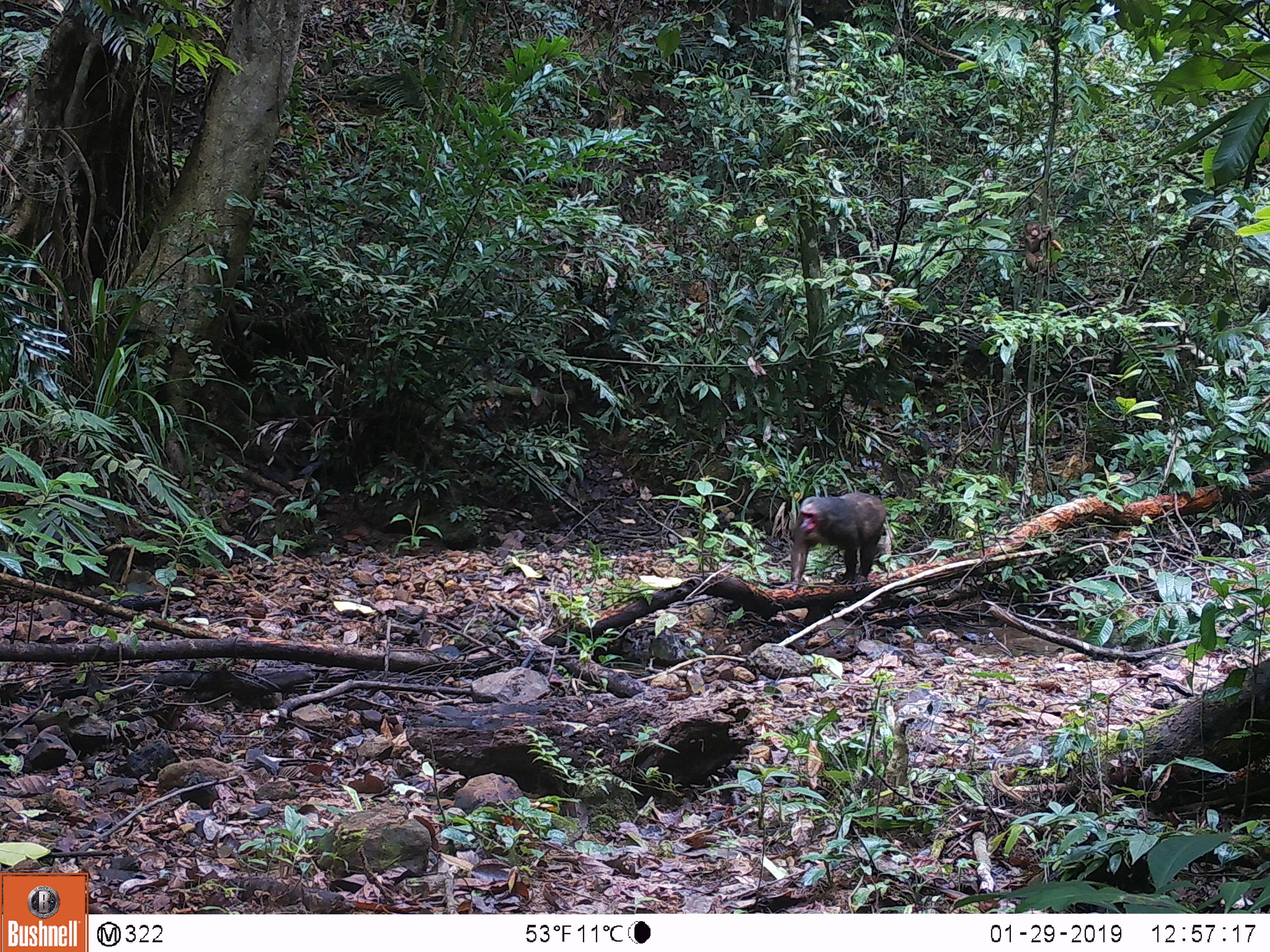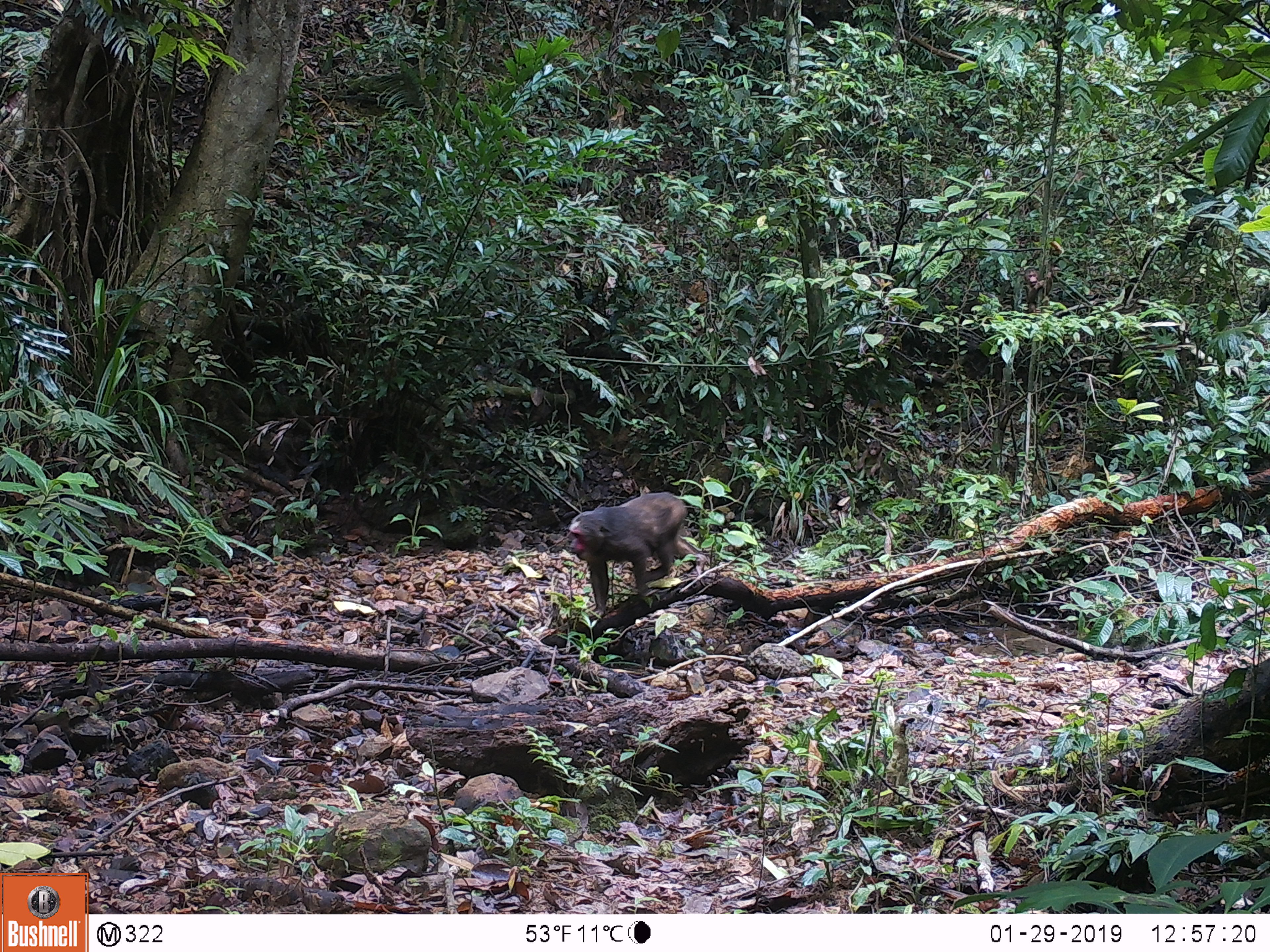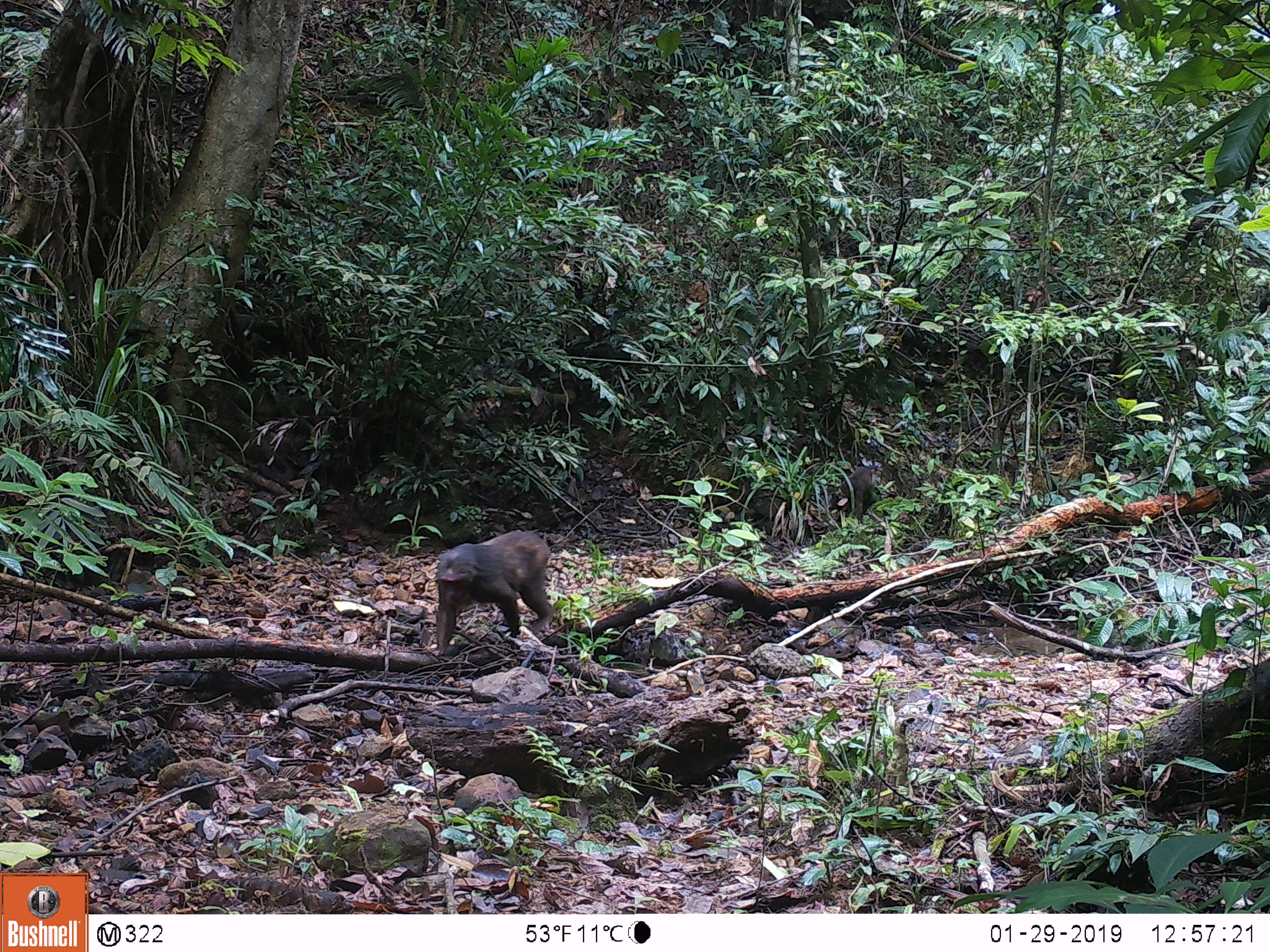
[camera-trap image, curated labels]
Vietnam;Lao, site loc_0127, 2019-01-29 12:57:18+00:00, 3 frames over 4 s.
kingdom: Animalia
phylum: Chordata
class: Mammalia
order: Primates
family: Cercopithecidae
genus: Macaca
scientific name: Macaca arctoides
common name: stump-tailed macaque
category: stump tailed macaque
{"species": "stump tailed macaque (stump-tailed macaque) (Macaca arctoides)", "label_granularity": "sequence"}